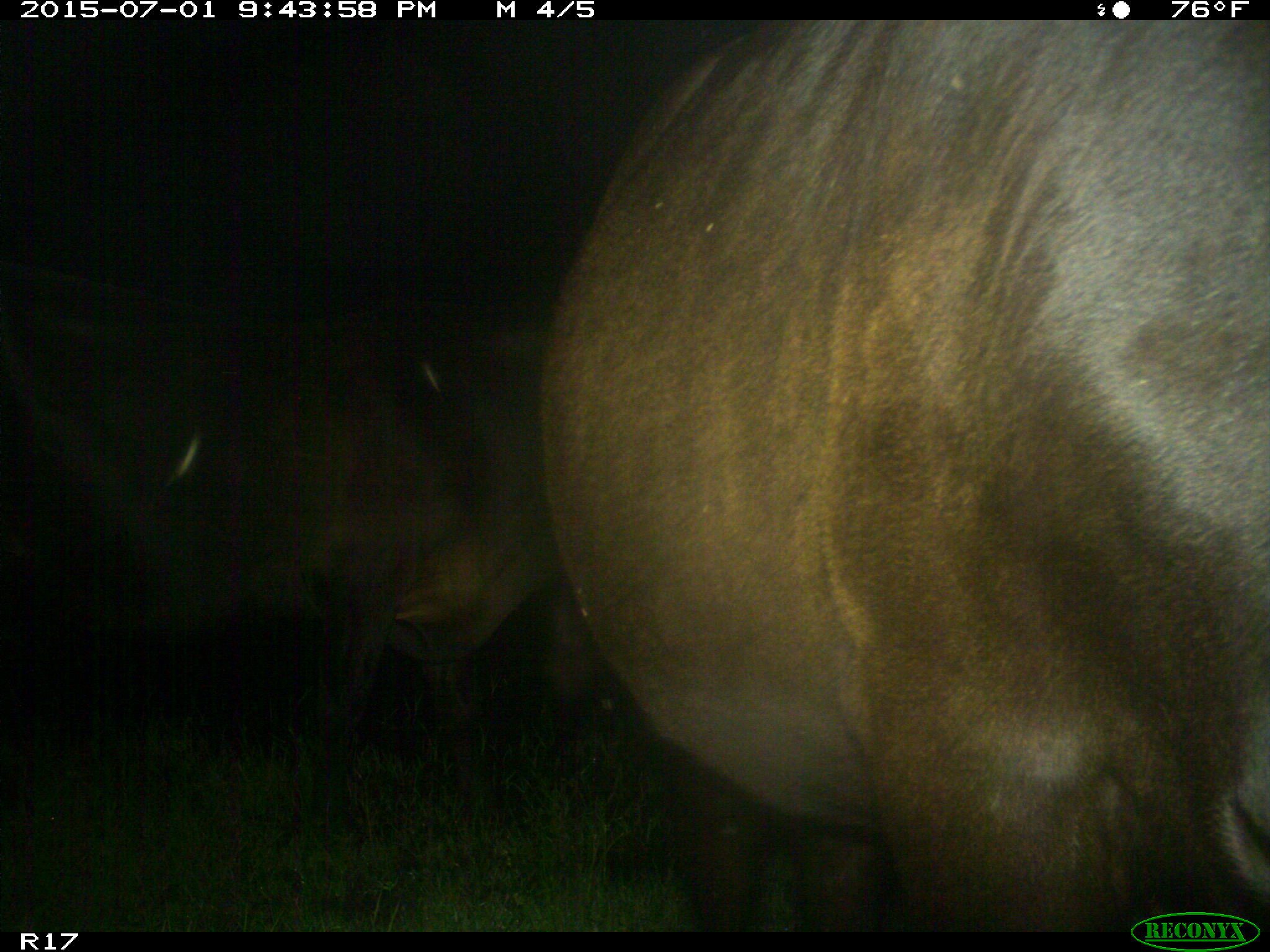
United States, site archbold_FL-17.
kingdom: Animalia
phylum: Chordata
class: Mammalia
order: Artiodactyla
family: Bovidae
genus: Bos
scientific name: Bos taurus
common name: domestic cow